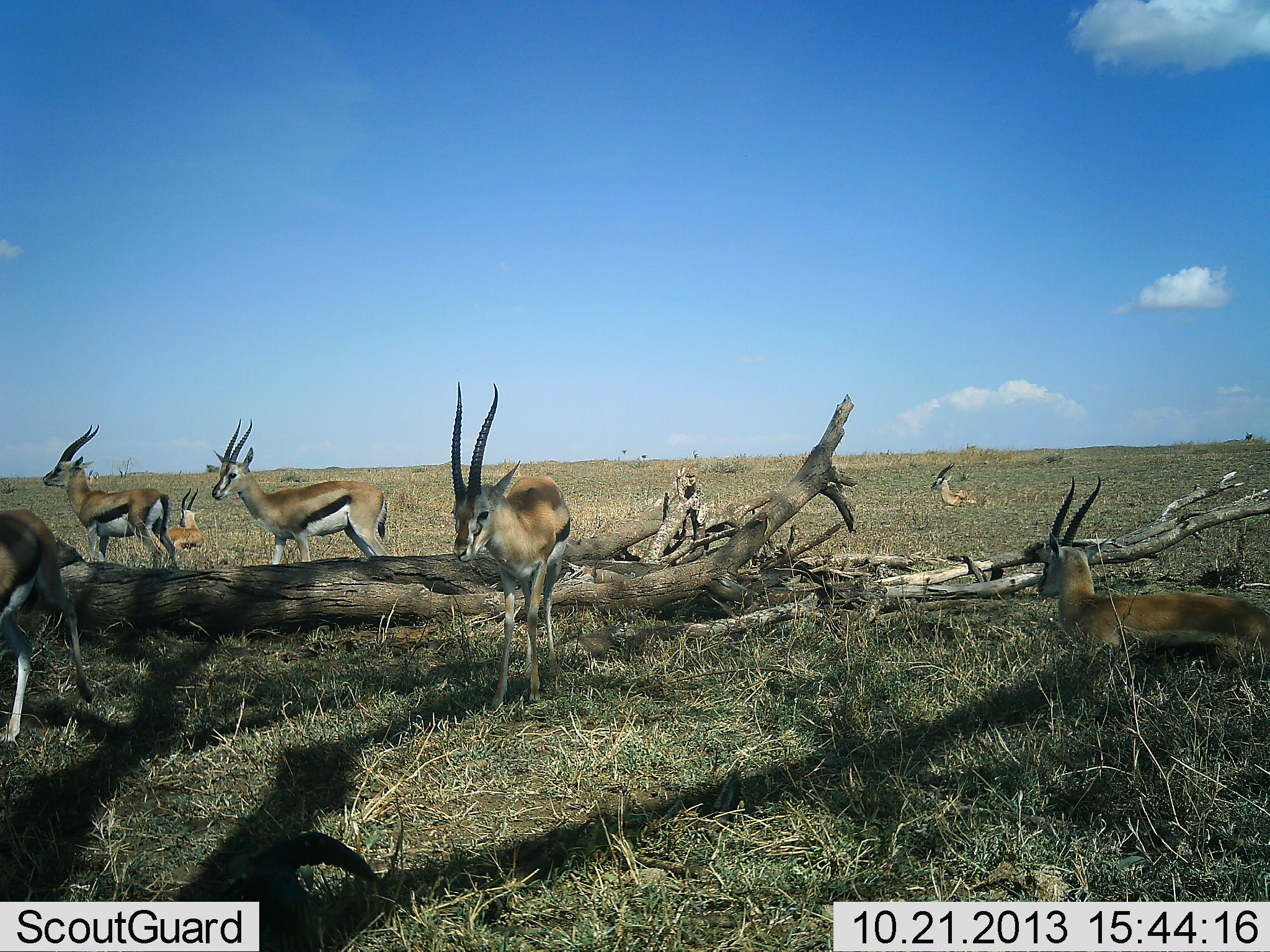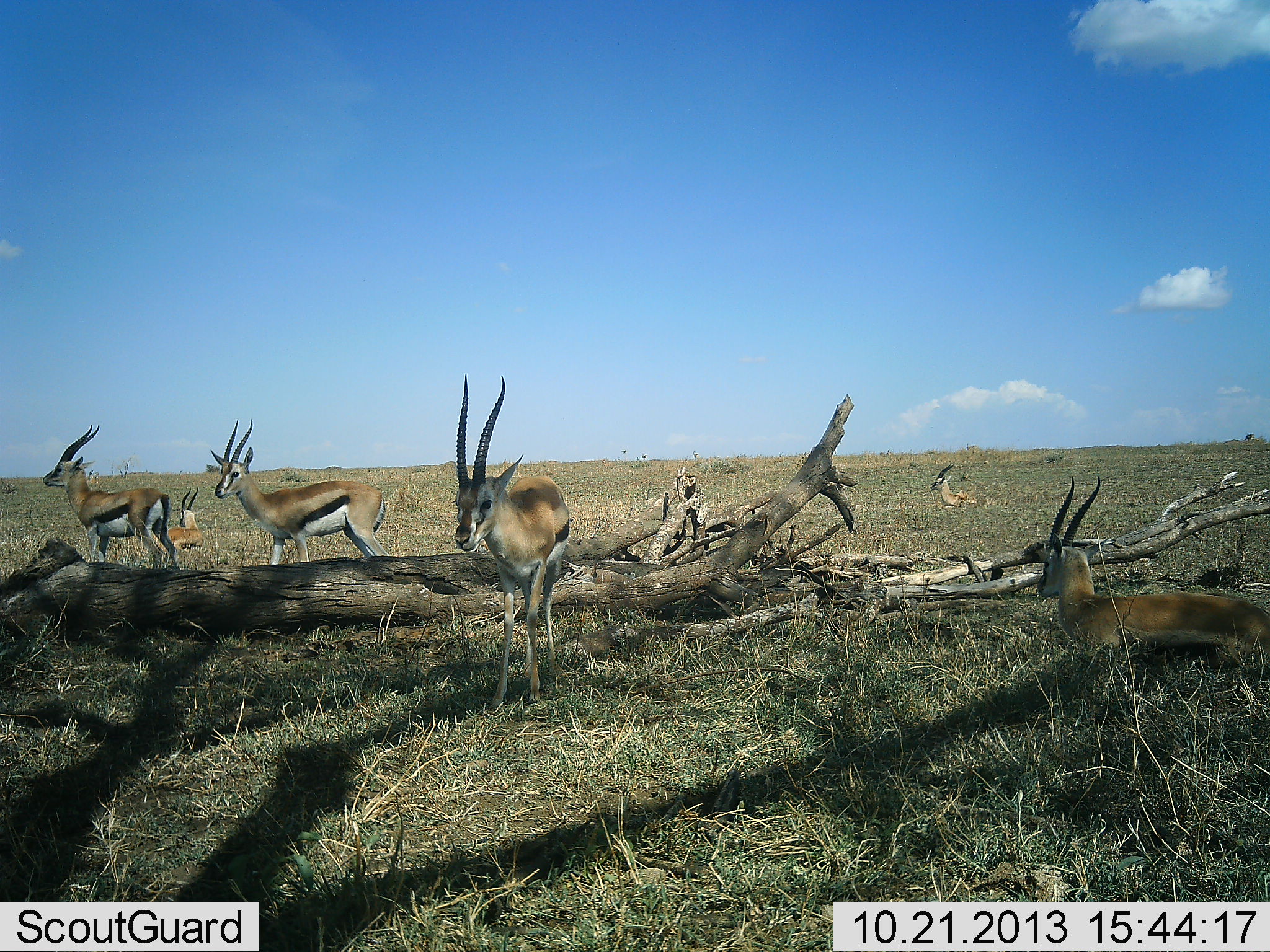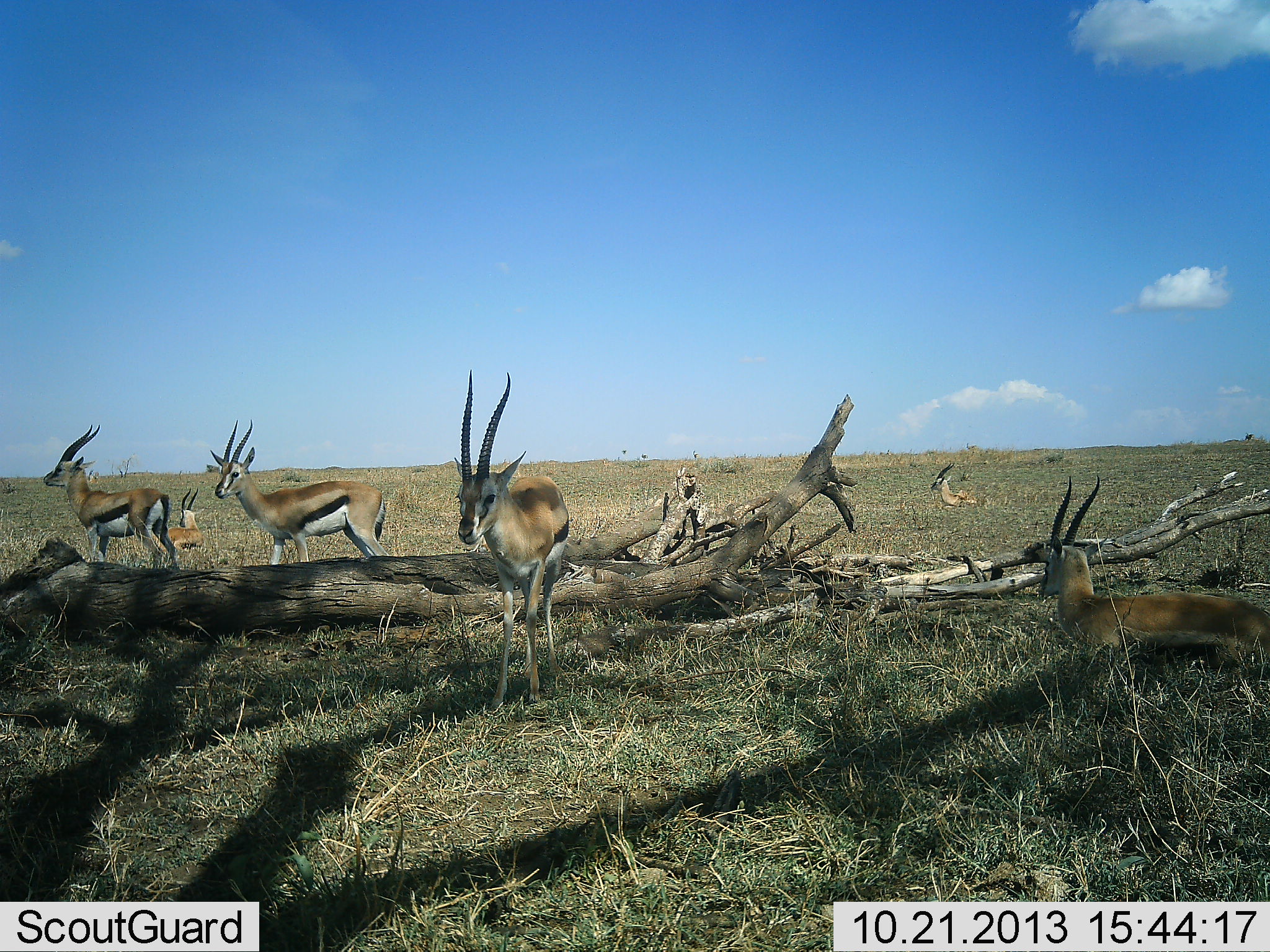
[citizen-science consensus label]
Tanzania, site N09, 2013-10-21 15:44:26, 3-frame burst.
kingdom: Animalia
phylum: Chordata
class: Mammalia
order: Artiodactyla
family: Bovidae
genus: Eudorcas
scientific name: Eudorcas thomsonii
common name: thomson's gazelle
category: gazellethomsons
Gazellethomsons (thomson's gazelle) (Eudorcas thomsonii), count 7. Behavior (volunteer vote fractions): standing 83%, resting 74%, moving 61%, interacting 0%. Young present (vote fraction): 0%. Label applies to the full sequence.